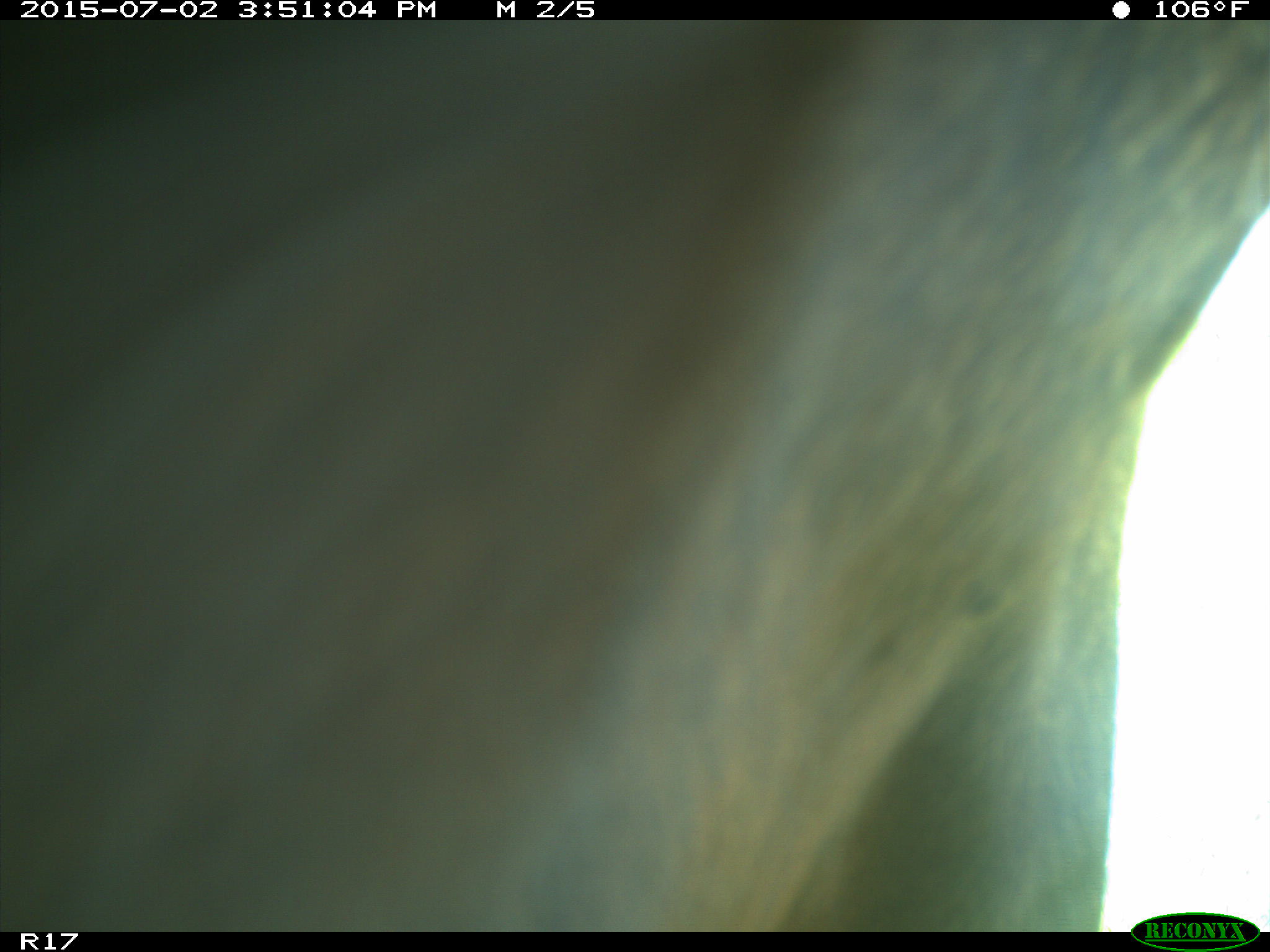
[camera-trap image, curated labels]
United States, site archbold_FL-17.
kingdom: Animalia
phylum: Chordata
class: Mammalia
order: Artiodactyla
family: Bovidae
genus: Bos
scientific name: Bos taurus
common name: domestic cow